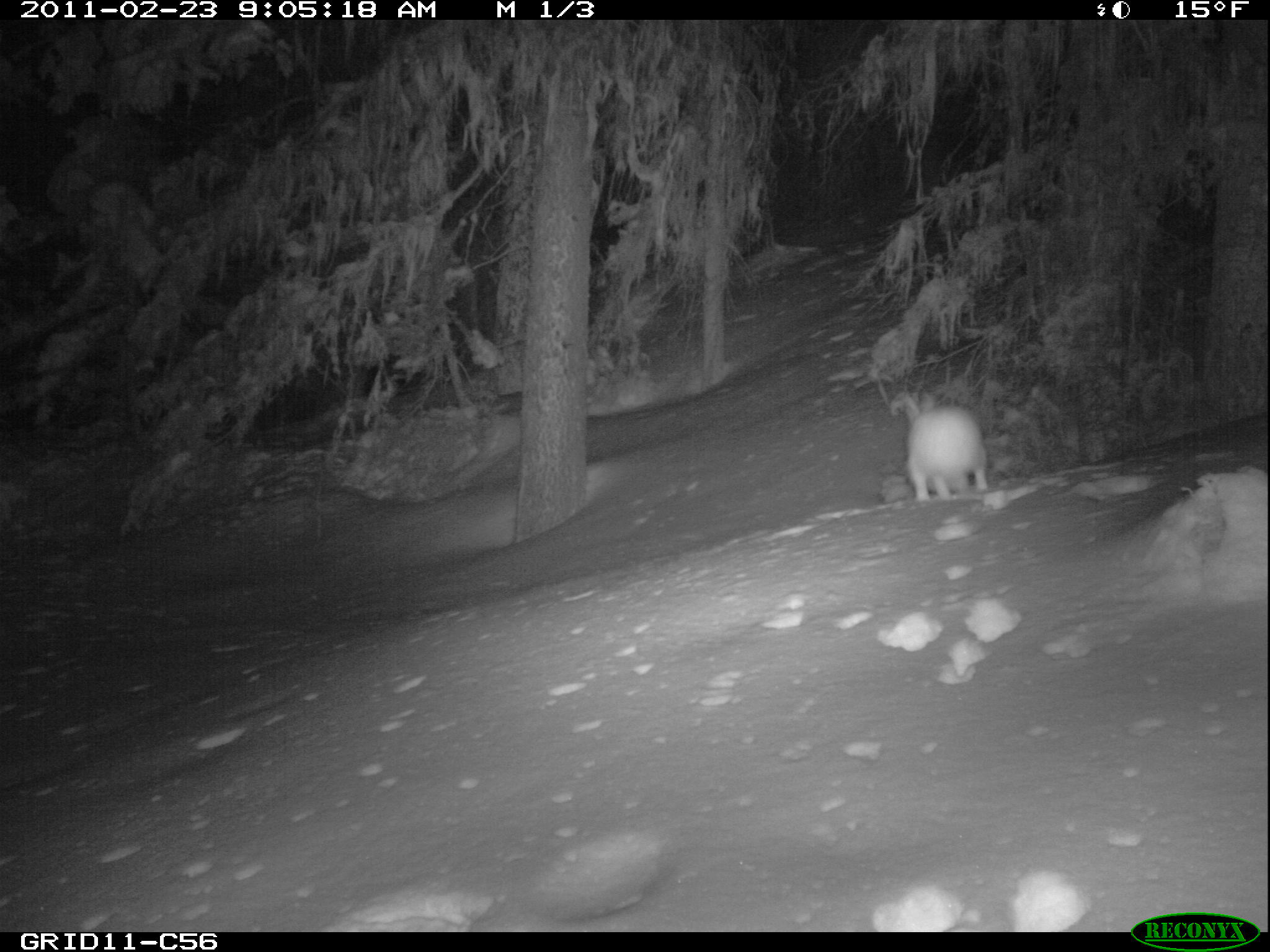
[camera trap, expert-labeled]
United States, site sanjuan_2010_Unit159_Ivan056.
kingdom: Animalia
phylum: Chordata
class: Mammalia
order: Lagomorpha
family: Leporidae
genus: Lepus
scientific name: Lepus americanus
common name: snowshoe hare